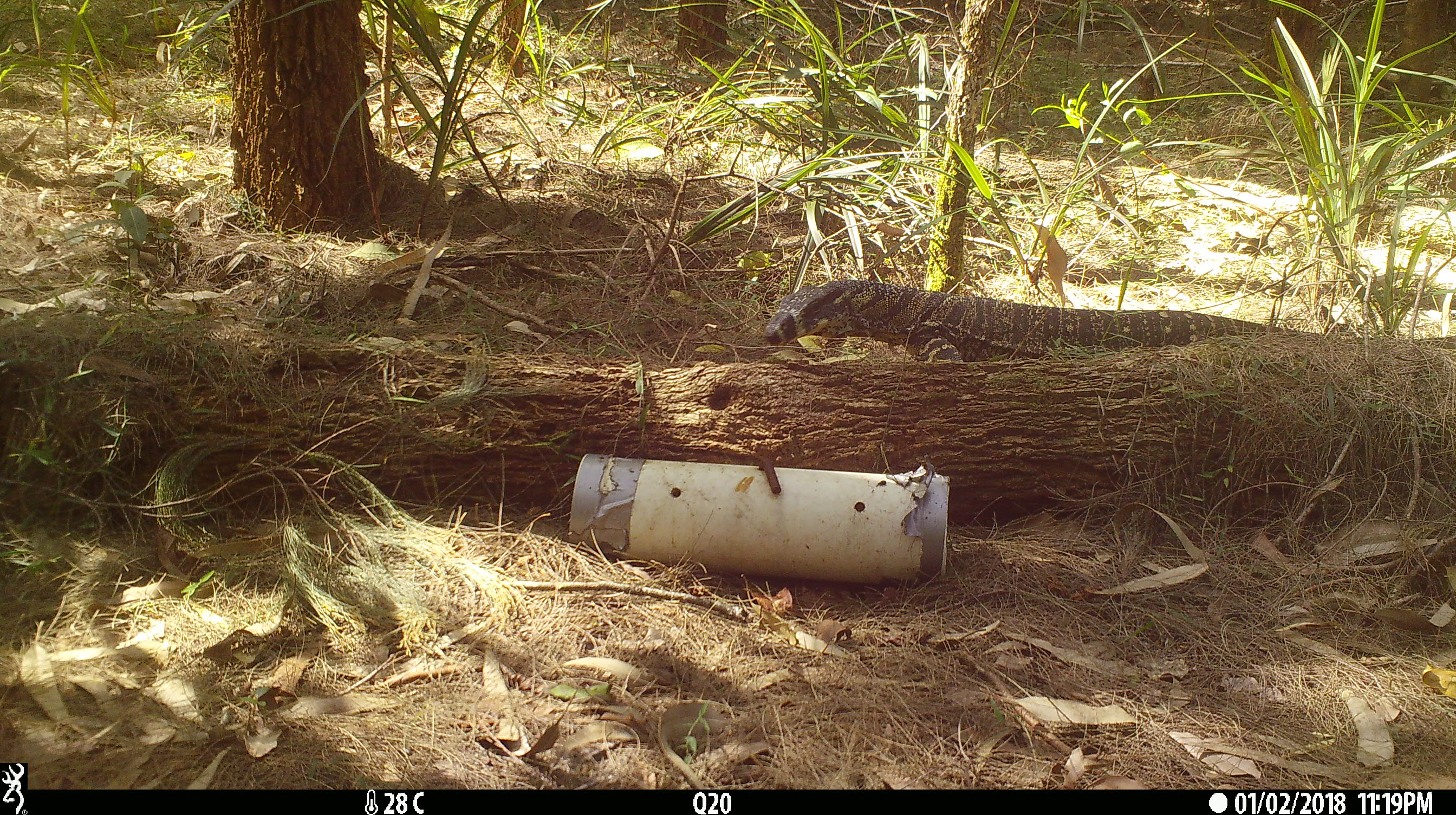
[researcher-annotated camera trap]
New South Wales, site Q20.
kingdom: Animalia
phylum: Chordata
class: Reptilia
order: Squamata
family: Varanidae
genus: Varanus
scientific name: Varanus varius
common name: lace monitor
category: goanna